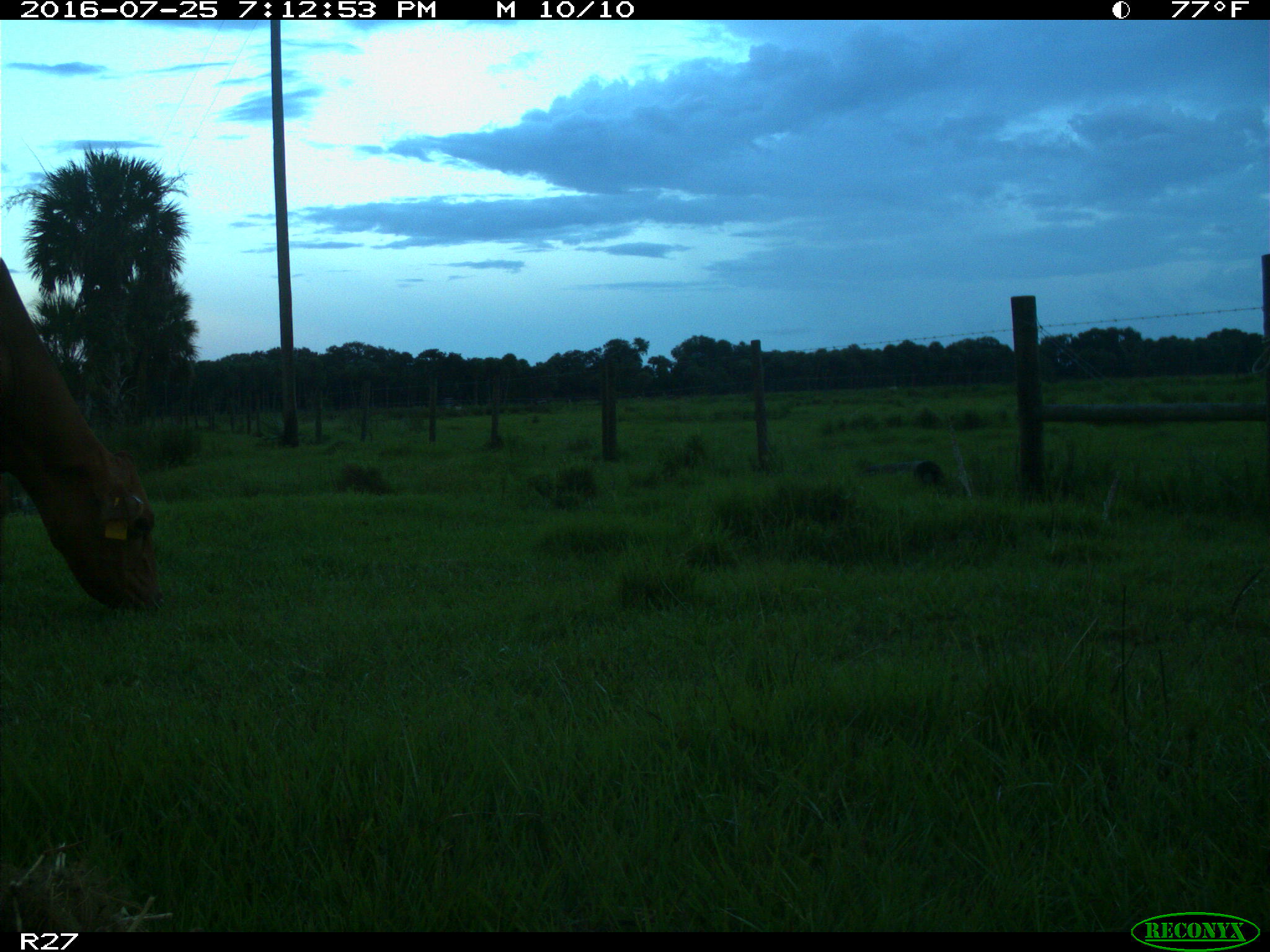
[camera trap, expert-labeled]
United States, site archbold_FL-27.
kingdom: Animalia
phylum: Chordata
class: Mammalia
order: Artiodactyla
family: Bovidae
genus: Bos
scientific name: Bos taurus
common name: domestic cow